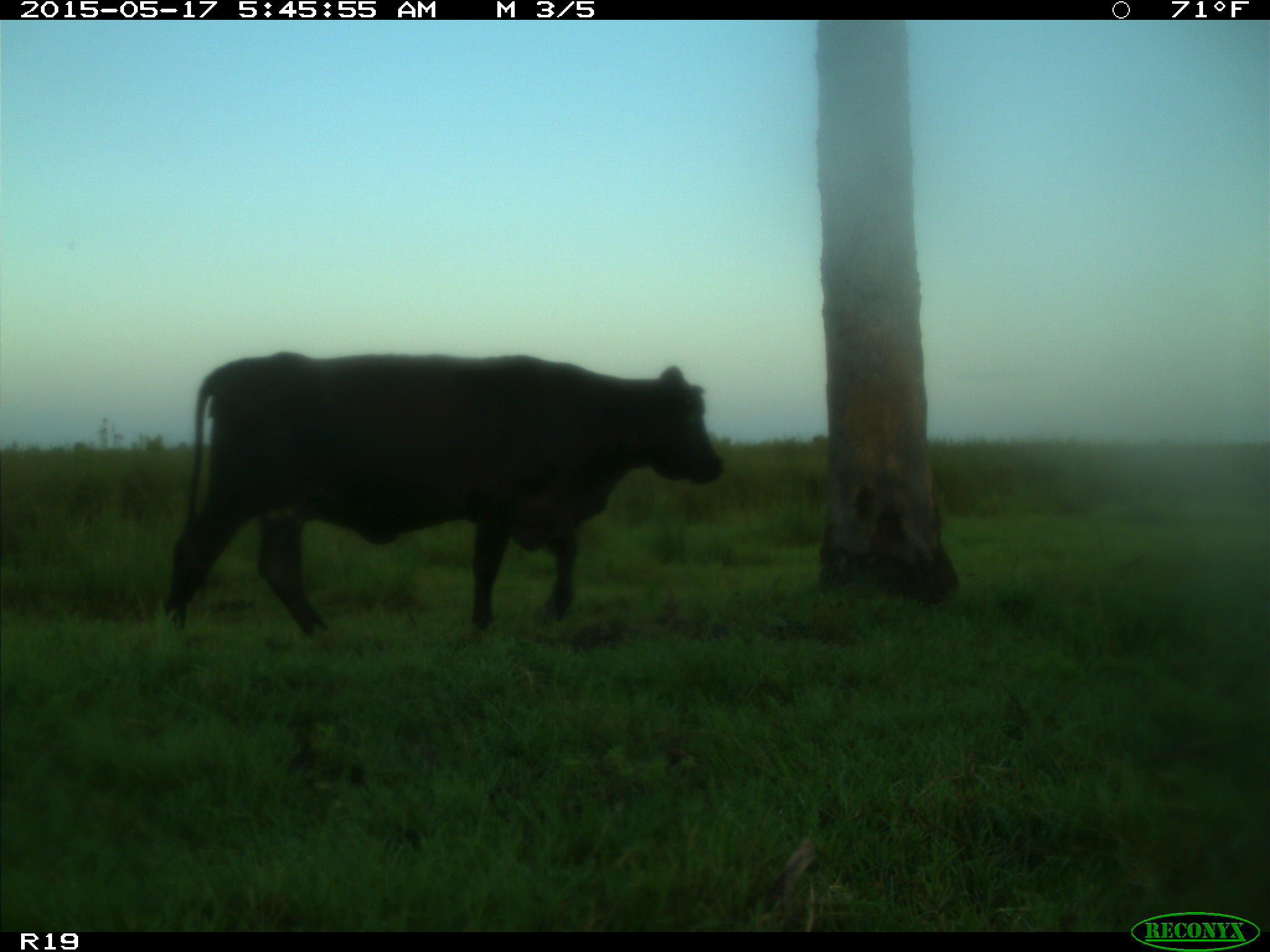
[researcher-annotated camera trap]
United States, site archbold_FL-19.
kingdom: Animalia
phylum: Chordata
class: Mammalia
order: Artiodactyla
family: Bovidae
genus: Bos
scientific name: Bos taurus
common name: domestic cow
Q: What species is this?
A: Bos taurus (domestic cow).